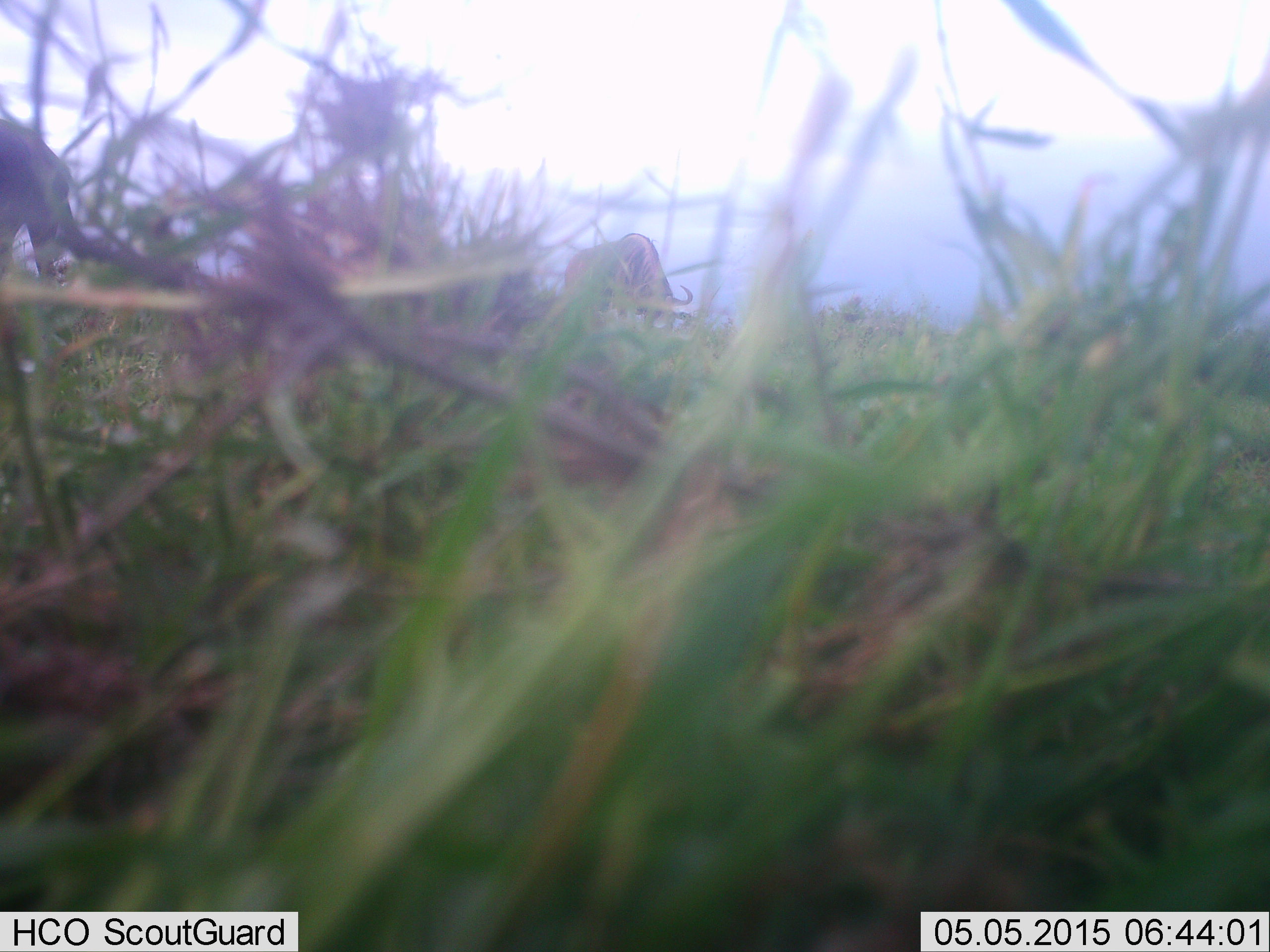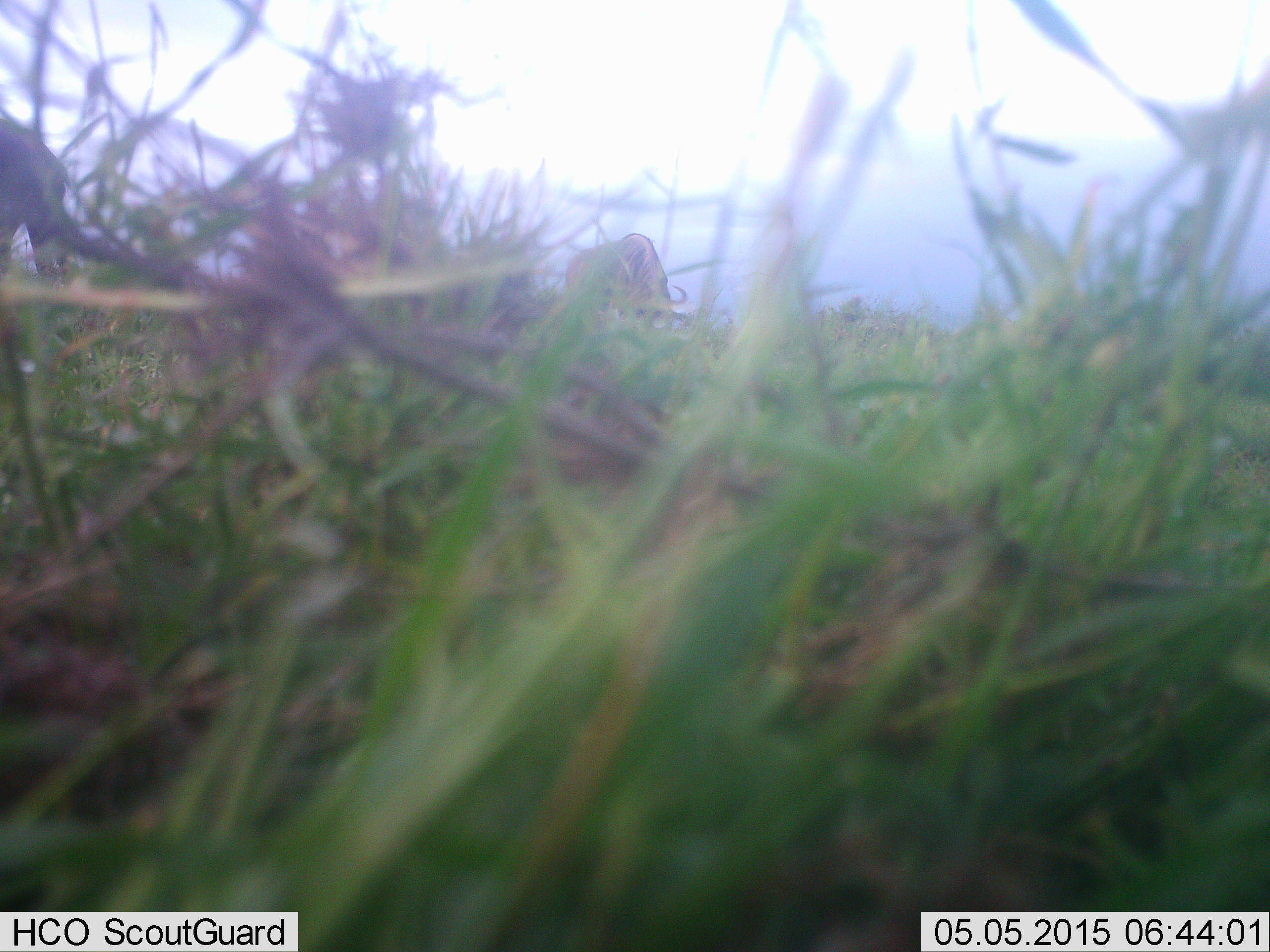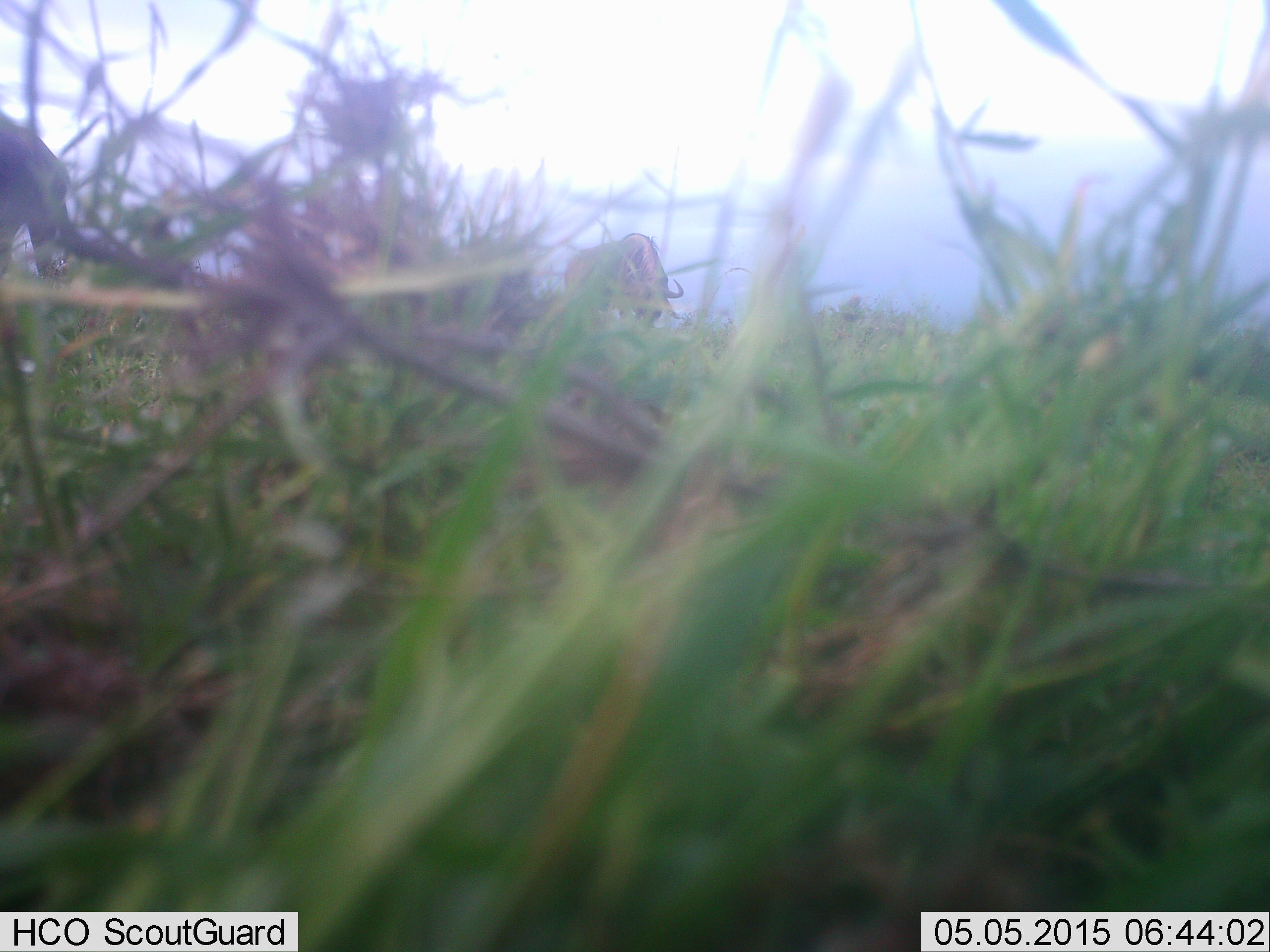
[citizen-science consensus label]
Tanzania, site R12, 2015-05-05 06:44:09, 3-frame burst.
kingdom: Animalia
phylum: Chordata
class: Mammalia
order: Artiodactyla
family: Bovidae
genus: Connochaetes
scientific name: Connochaetes taurinus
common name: blue wildebeest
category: wildebeest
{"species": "wildebeest (blue wildebeest) (Connochaetes taurinus)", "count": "2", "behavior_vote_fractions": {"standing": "30%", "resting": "0%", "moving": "0%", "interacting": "0%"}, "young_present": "0%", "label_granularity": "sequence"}